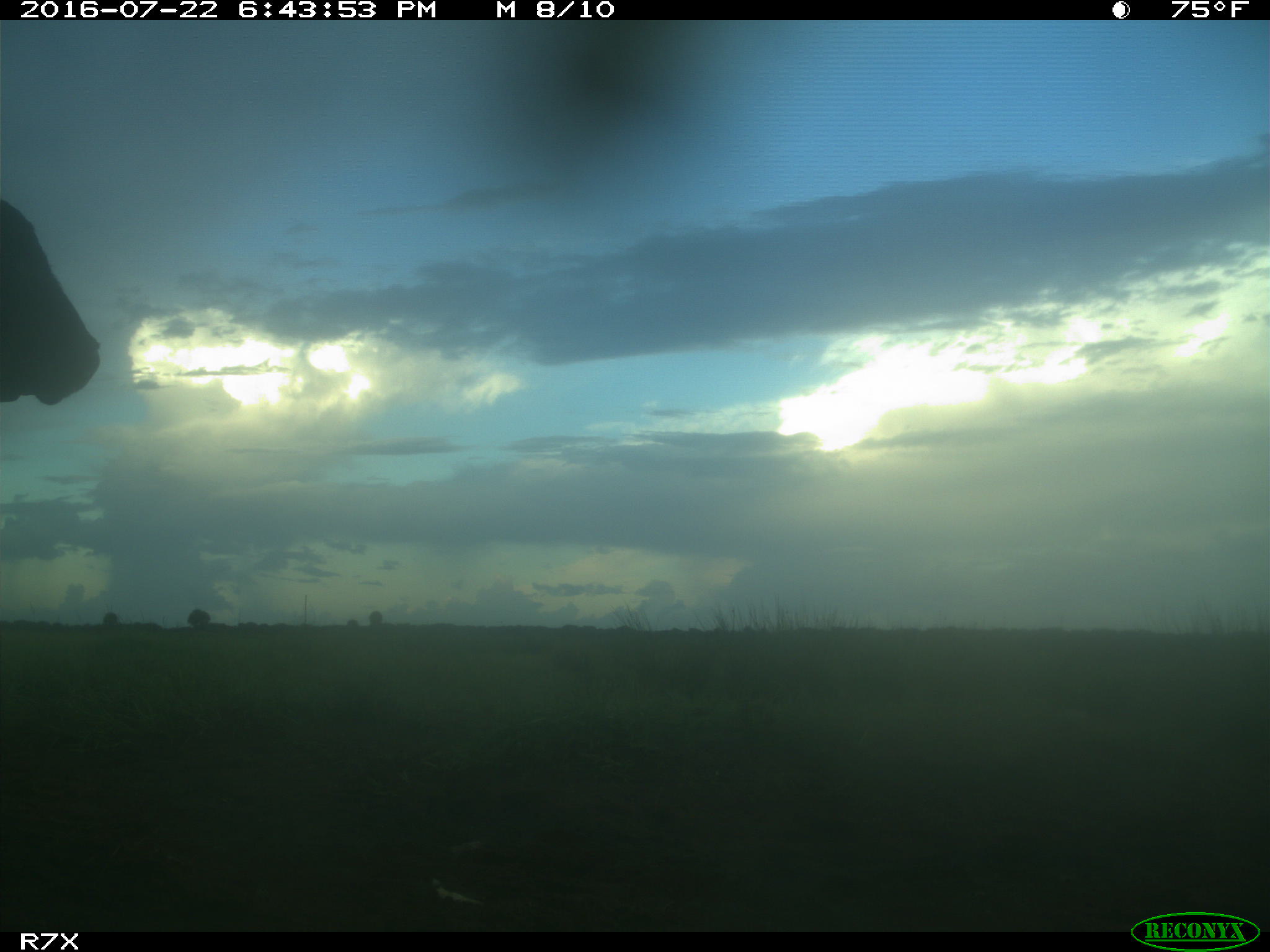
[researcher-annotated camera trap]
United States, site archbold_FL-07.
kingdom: Animalia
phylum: Chordata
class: Mammalia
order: Artiodactyla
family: Bovidae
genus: Bos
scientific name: Bos taurus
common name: domestic cow